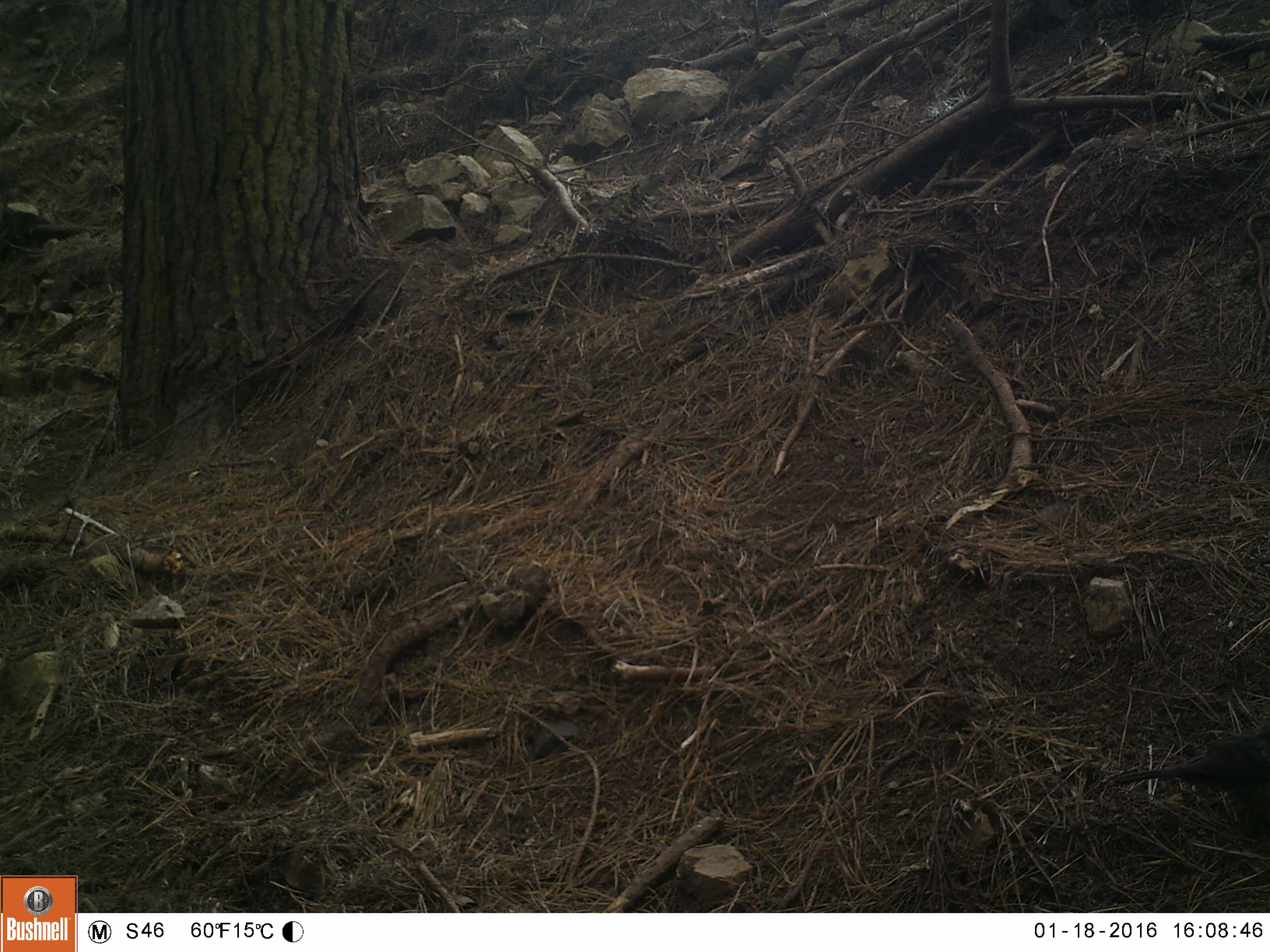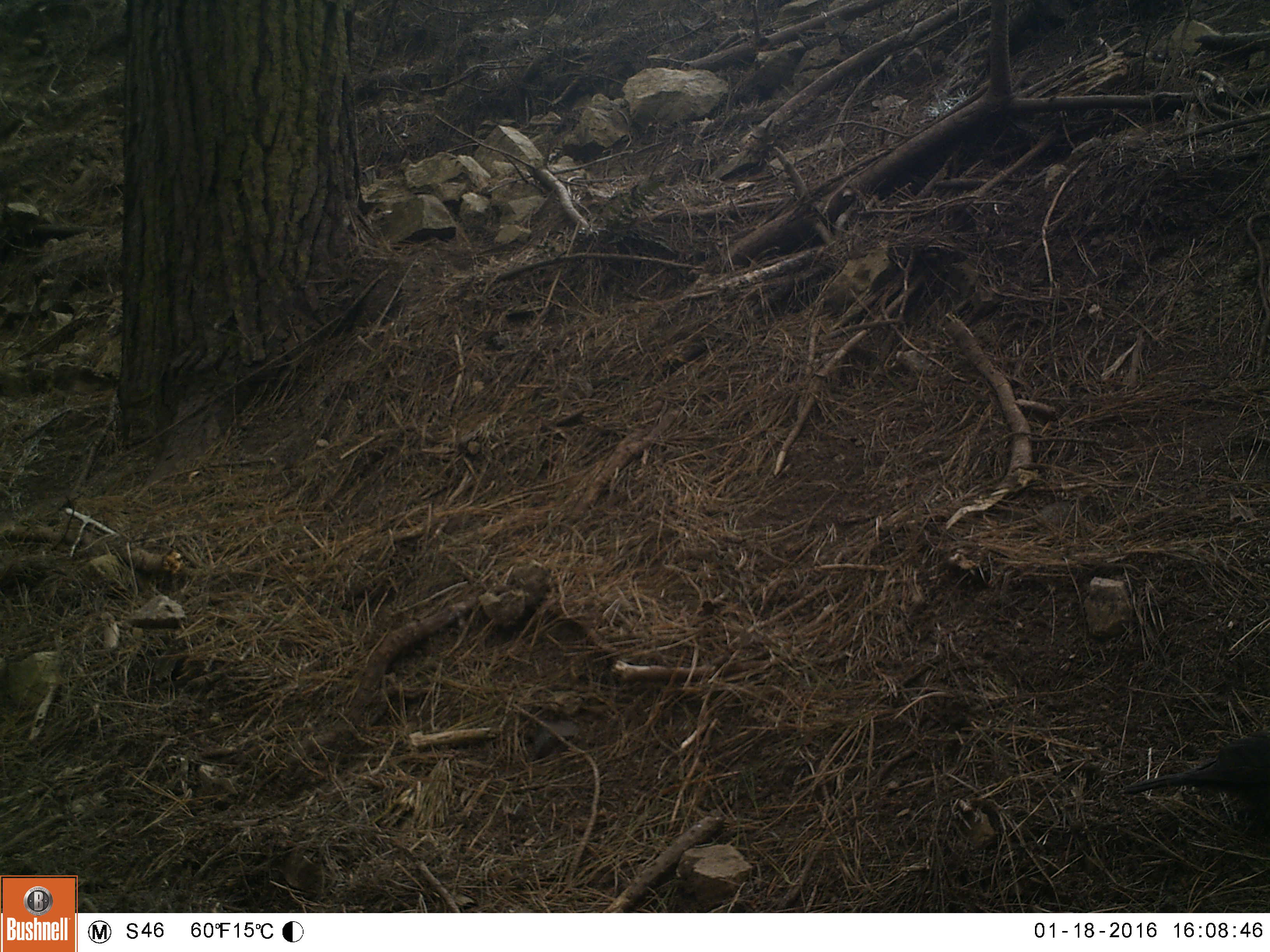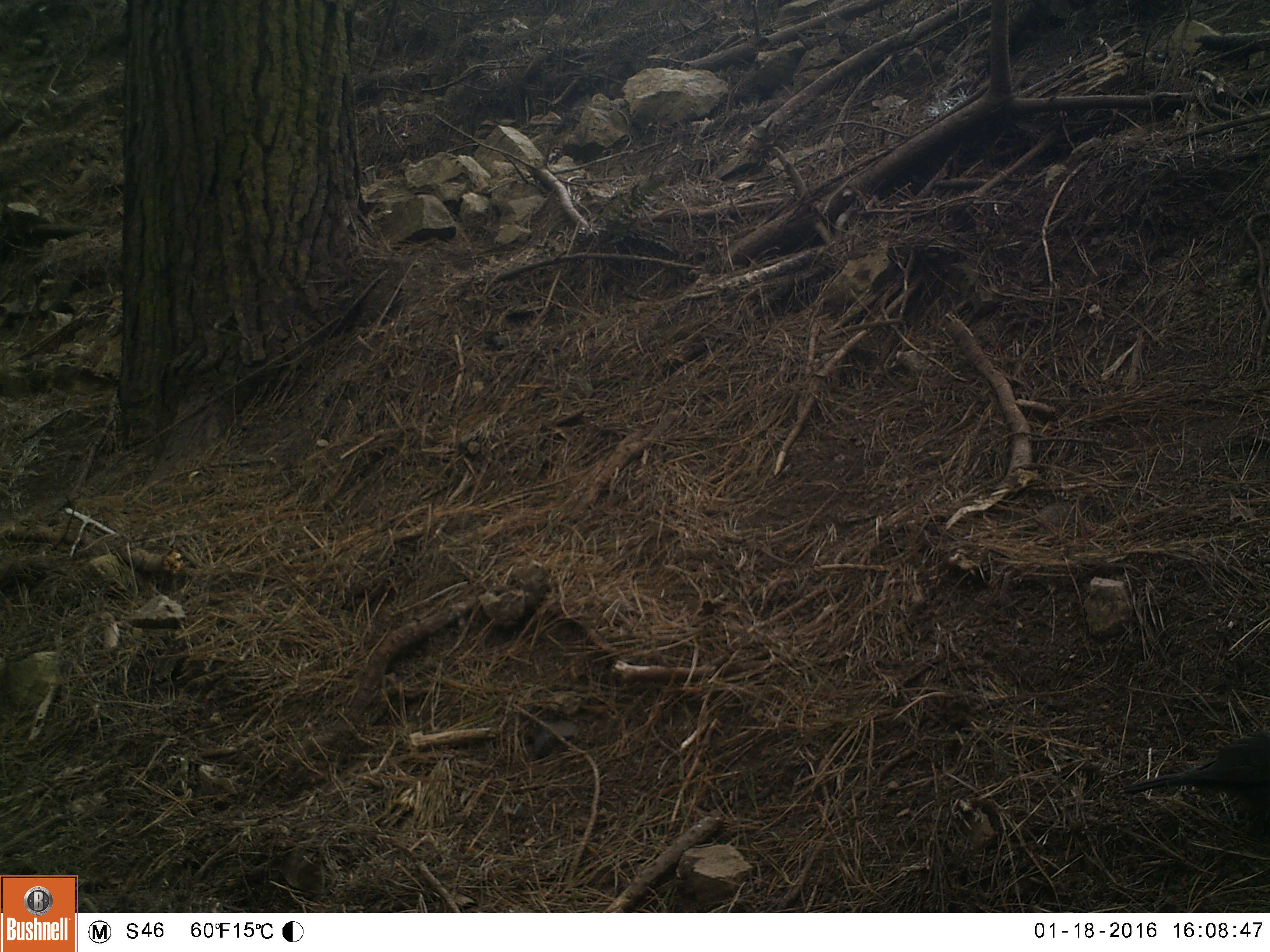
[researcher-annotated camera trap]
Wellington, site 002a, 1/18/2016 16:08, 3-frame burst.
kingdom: Animalia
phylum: Chordata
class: Aves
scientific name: Aves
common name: bird